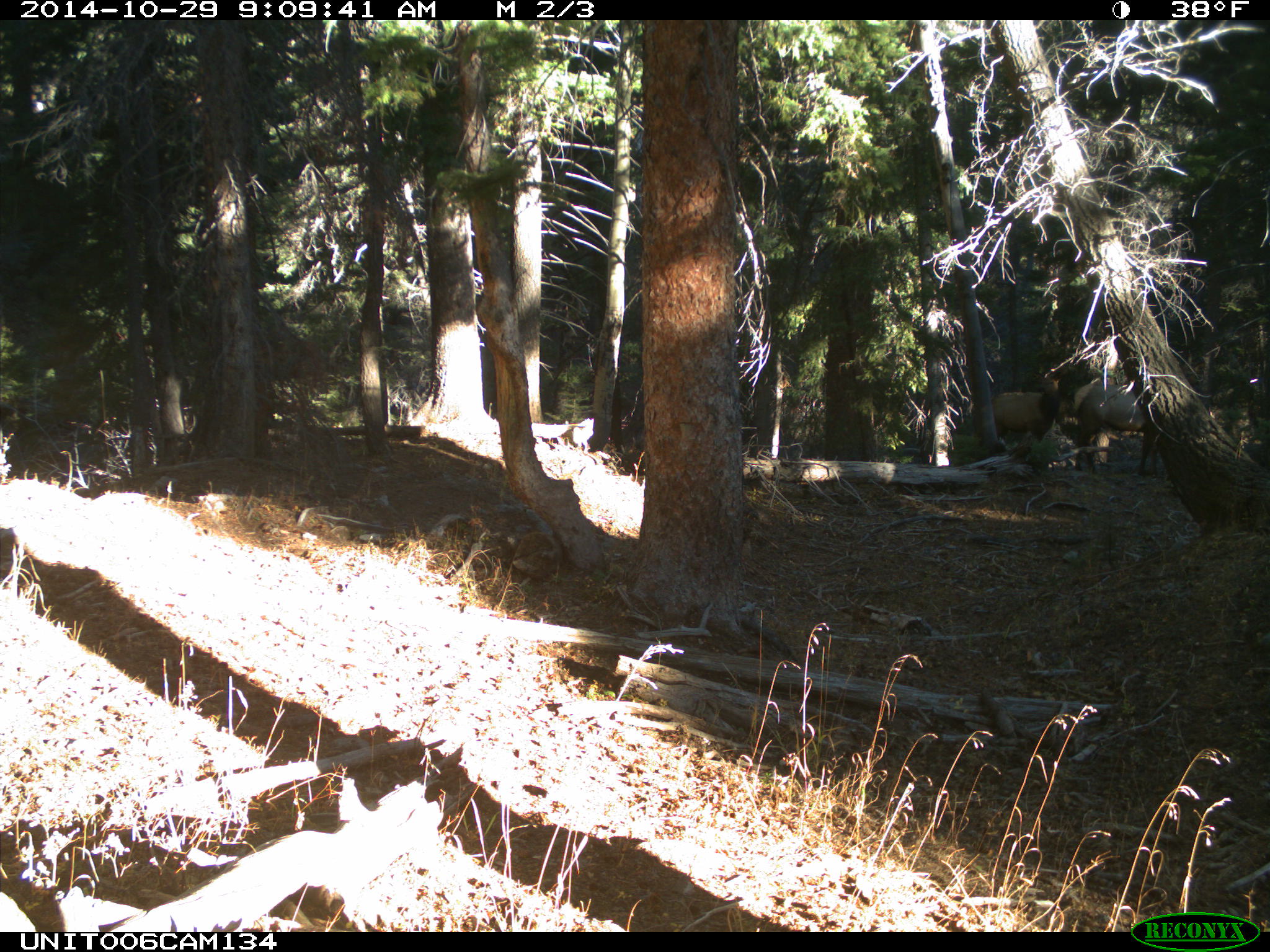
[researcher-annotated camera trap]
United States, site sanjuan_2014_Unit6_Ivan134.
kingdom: Animalia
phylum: Chordata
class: Mammalia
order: Artiodactyla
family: Cervidae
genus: Cervus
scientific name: Cervus elaphus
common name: red deer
Cervus elaphus (red deer).